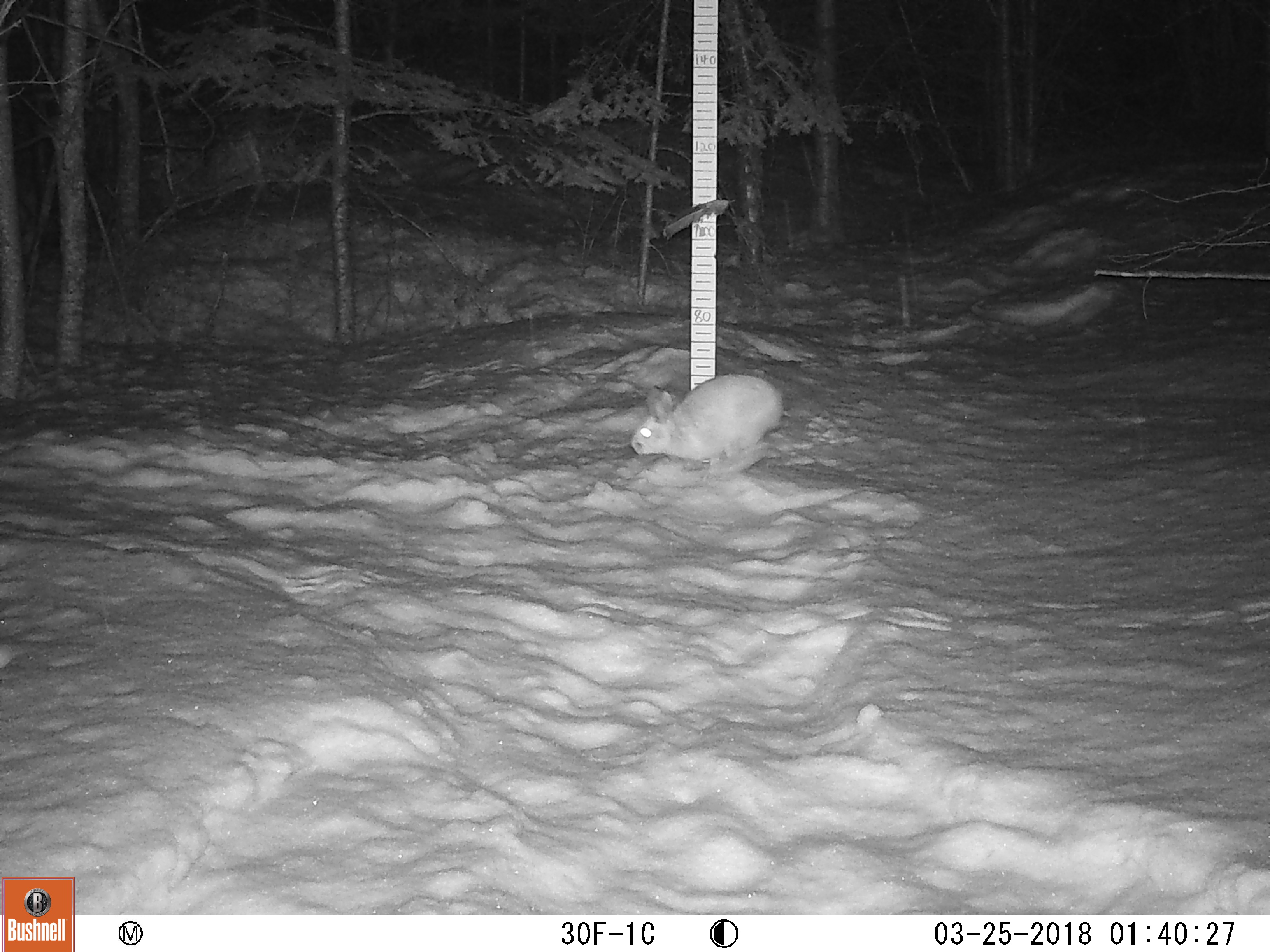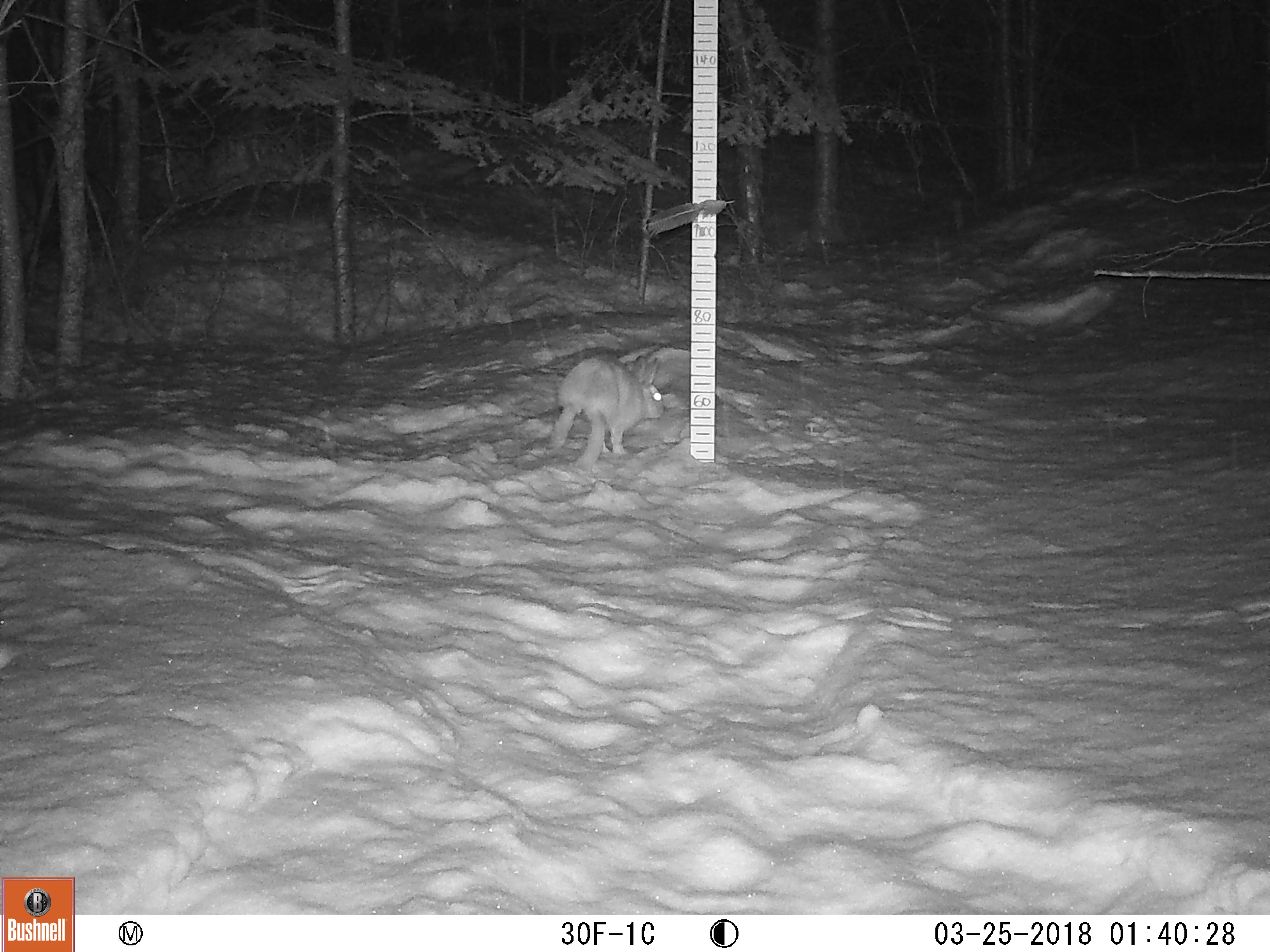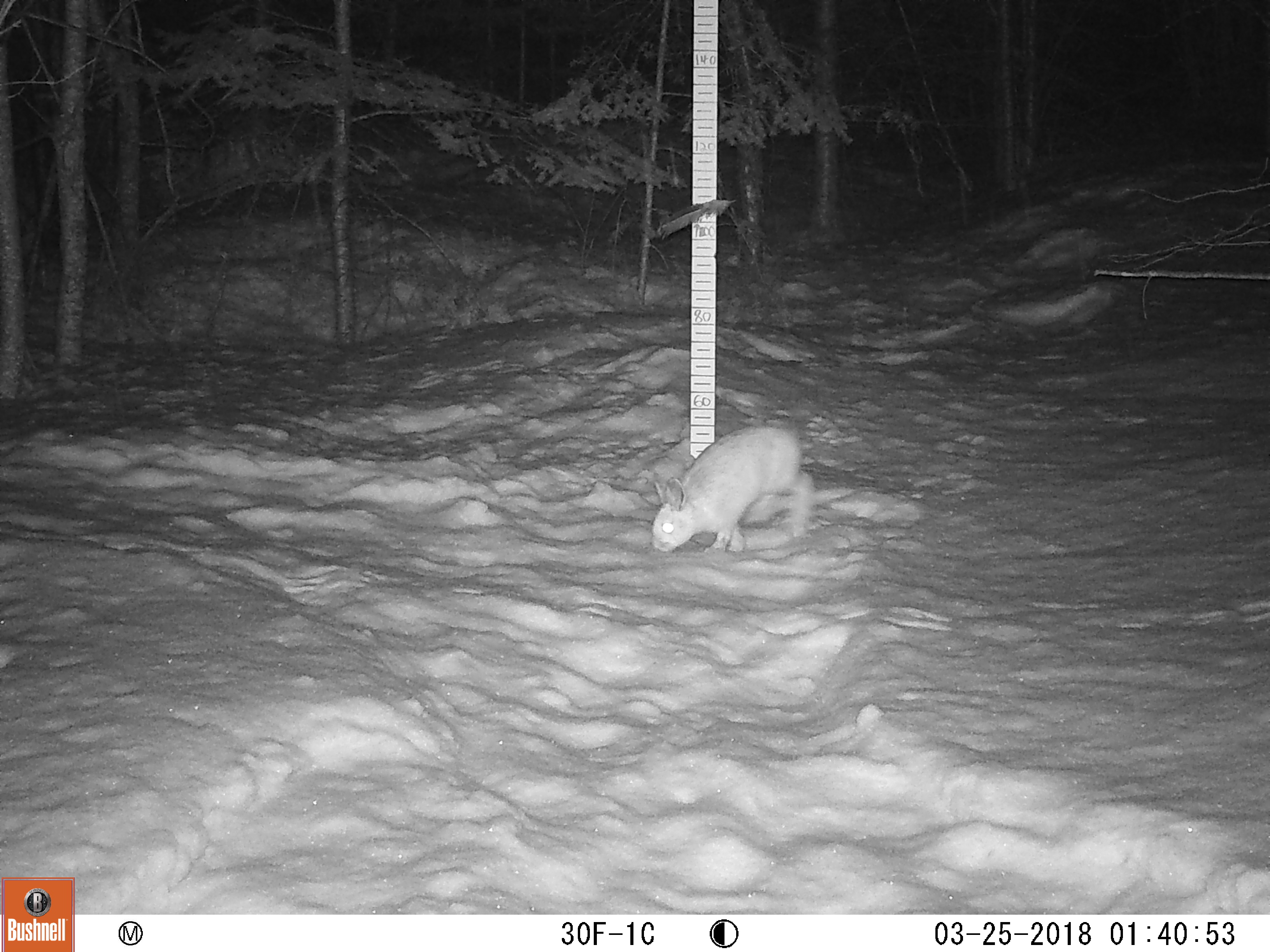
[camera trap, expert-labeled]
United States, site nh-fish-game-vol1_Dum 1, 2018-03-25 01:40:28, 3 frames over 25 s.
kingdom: Animalia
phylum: Chordata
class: Mammalia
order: Lagomorpha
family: Leporidae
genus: Lepus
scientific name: Lepus americanus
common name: snowshoe hare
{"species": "snowshoe hare (Lepus americanus)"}